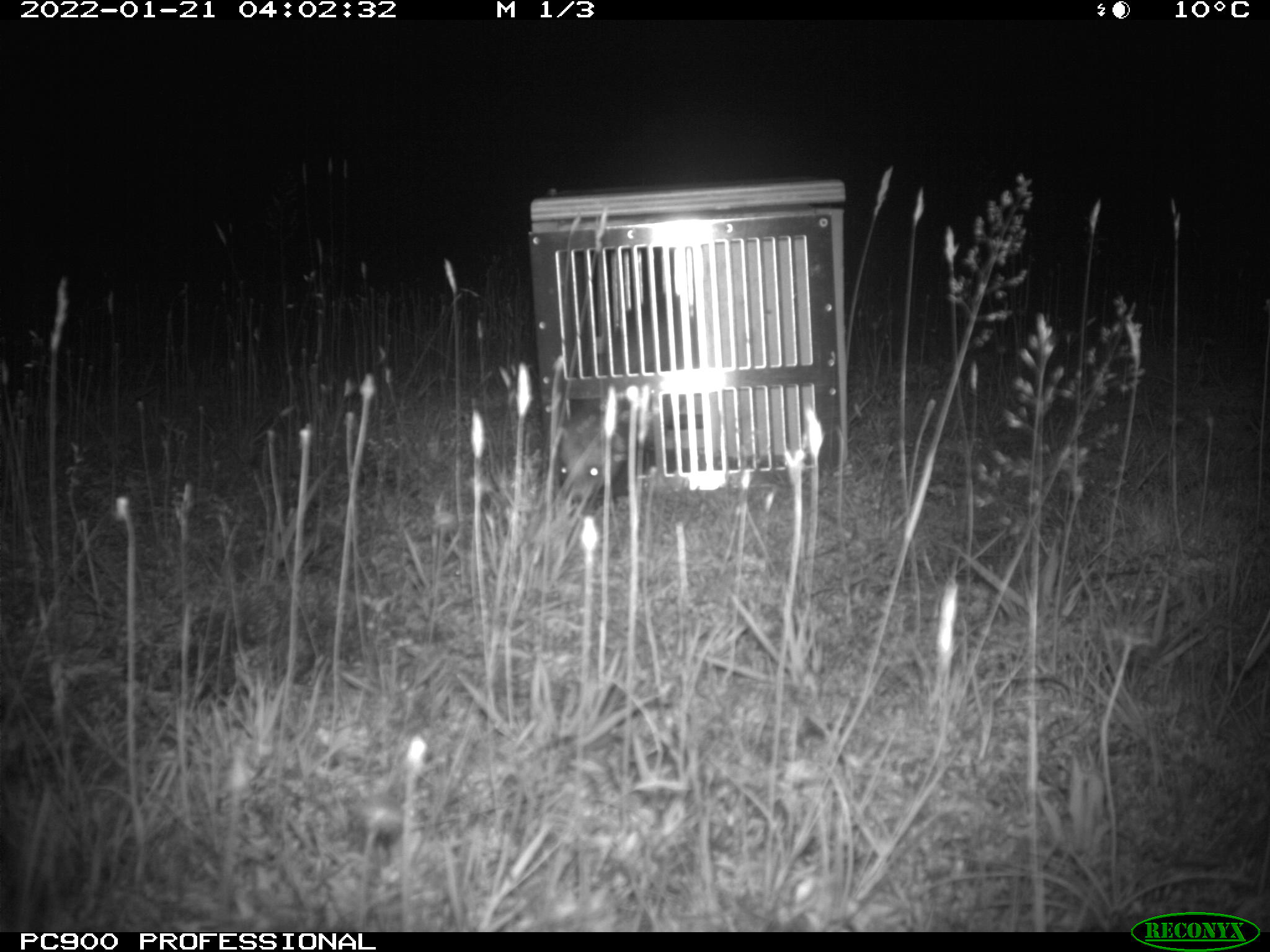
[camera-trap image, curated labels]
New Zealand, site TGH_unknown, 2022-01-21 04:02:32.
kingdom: Animalia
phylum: Chordata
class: Mammalia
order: Carnivora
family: Mustelidae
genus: Mustela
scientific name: Mustela furo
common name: ferret